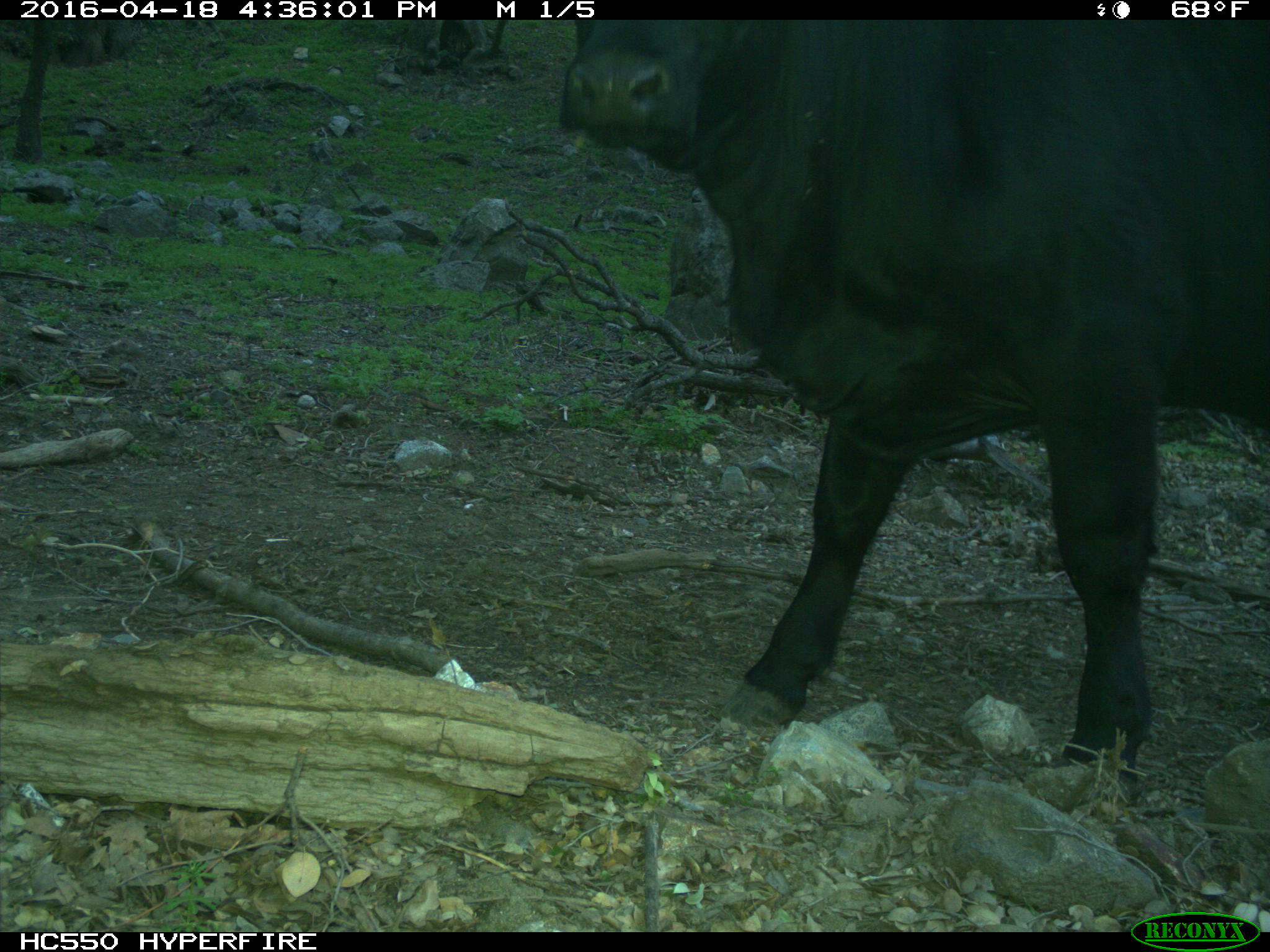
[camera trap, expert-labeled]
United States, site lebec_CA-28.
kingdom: Animalia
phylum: Chordata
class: Mammalia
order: Artiodactyla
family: Bovidae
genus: Bos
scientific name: Bos taurus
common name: domestic cow